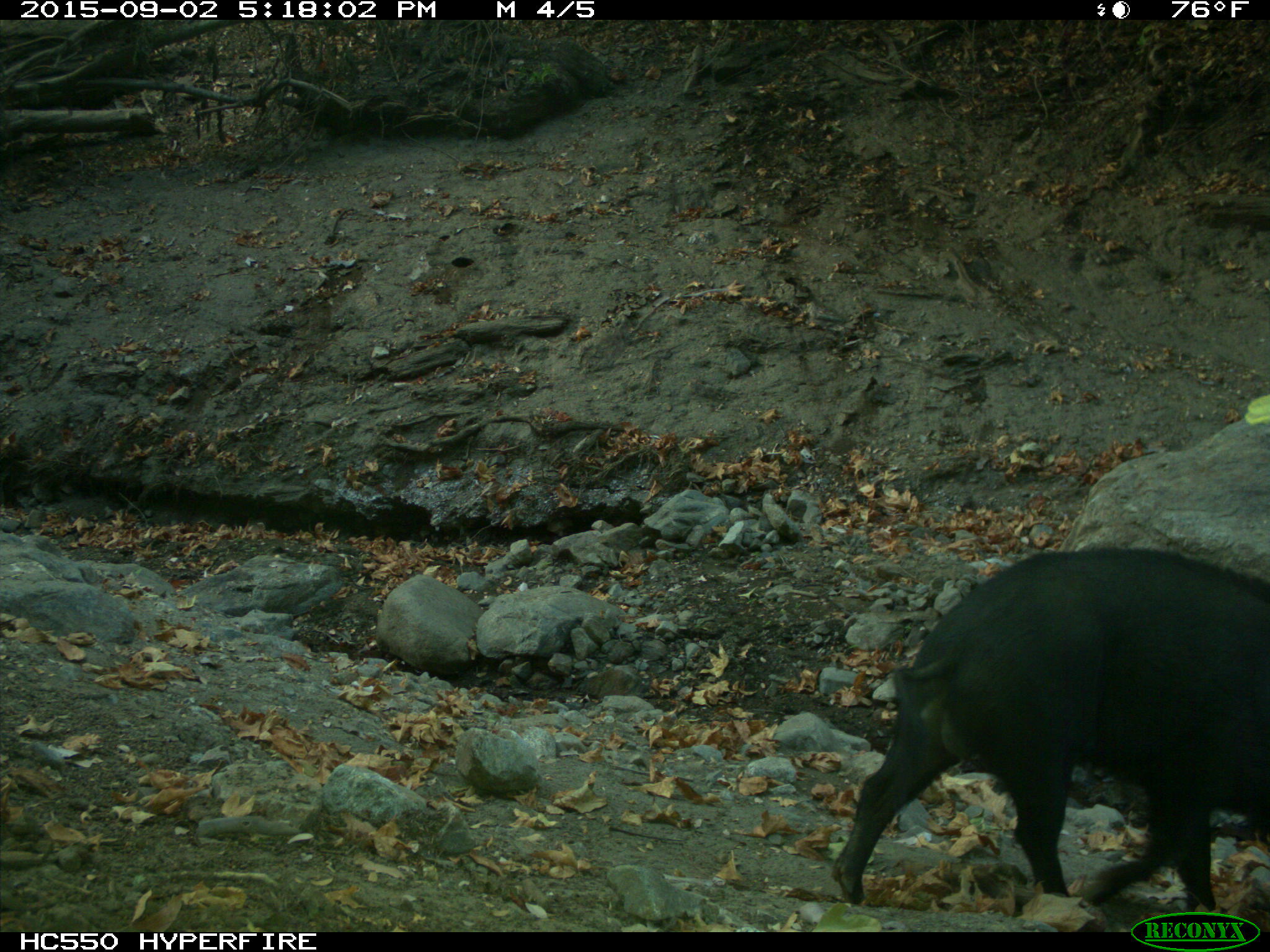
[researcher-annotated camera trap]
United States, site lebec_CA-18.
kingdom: Animalia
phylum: Chordata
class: Mammalia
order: Artiodactyla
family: Suidae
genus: Sus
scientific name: Sus scrofa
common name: wild boar